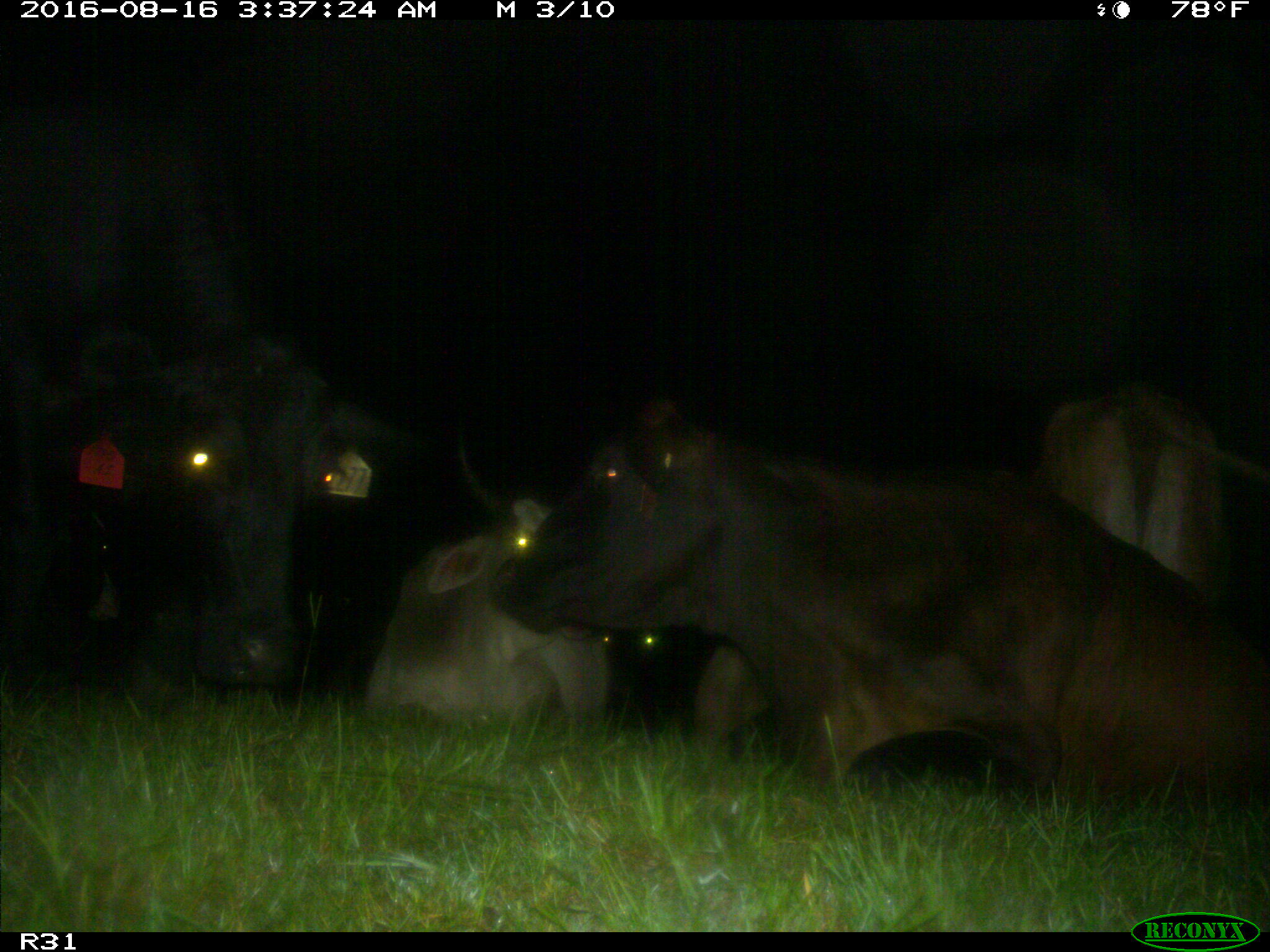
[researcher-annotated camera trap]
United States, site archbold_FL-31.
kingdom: Animalia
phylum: Chordata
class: Mammalia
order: Artiodactyla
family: Bovidae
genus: Bos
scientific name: Bos taurus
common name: domestic cow